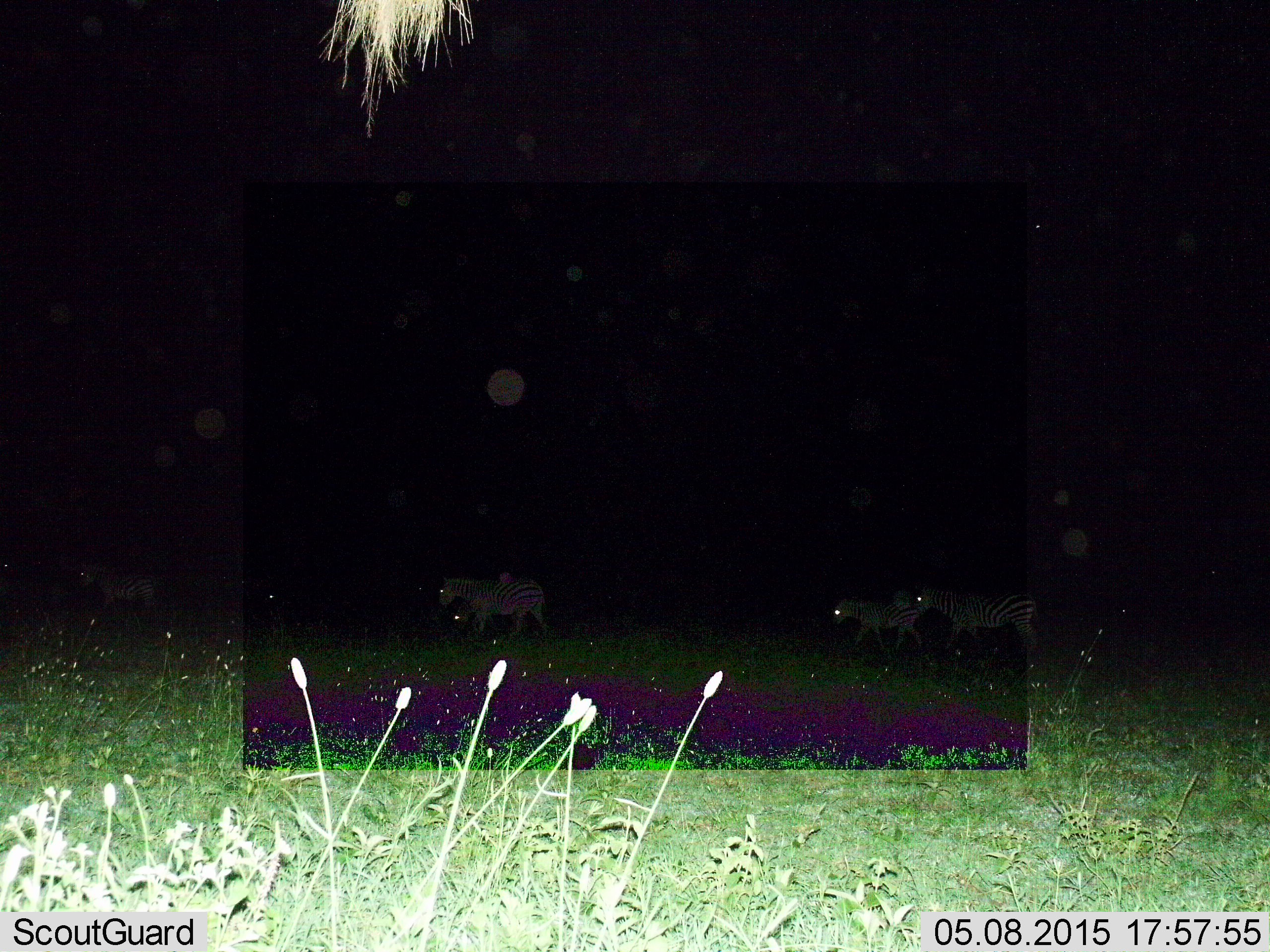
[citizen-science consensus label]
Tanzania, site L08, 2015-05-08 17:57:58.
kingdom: Animalia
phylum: Chordata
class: Mammalia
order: Perissodactyla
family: Equidae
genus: Equus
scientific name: Equus quagga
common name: plains zebra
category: zebra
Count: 4.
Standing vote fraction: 11%.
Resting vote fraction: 11%.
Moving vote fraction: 78%.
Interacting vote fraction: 0%.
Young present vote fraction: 44%.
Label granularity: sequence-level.